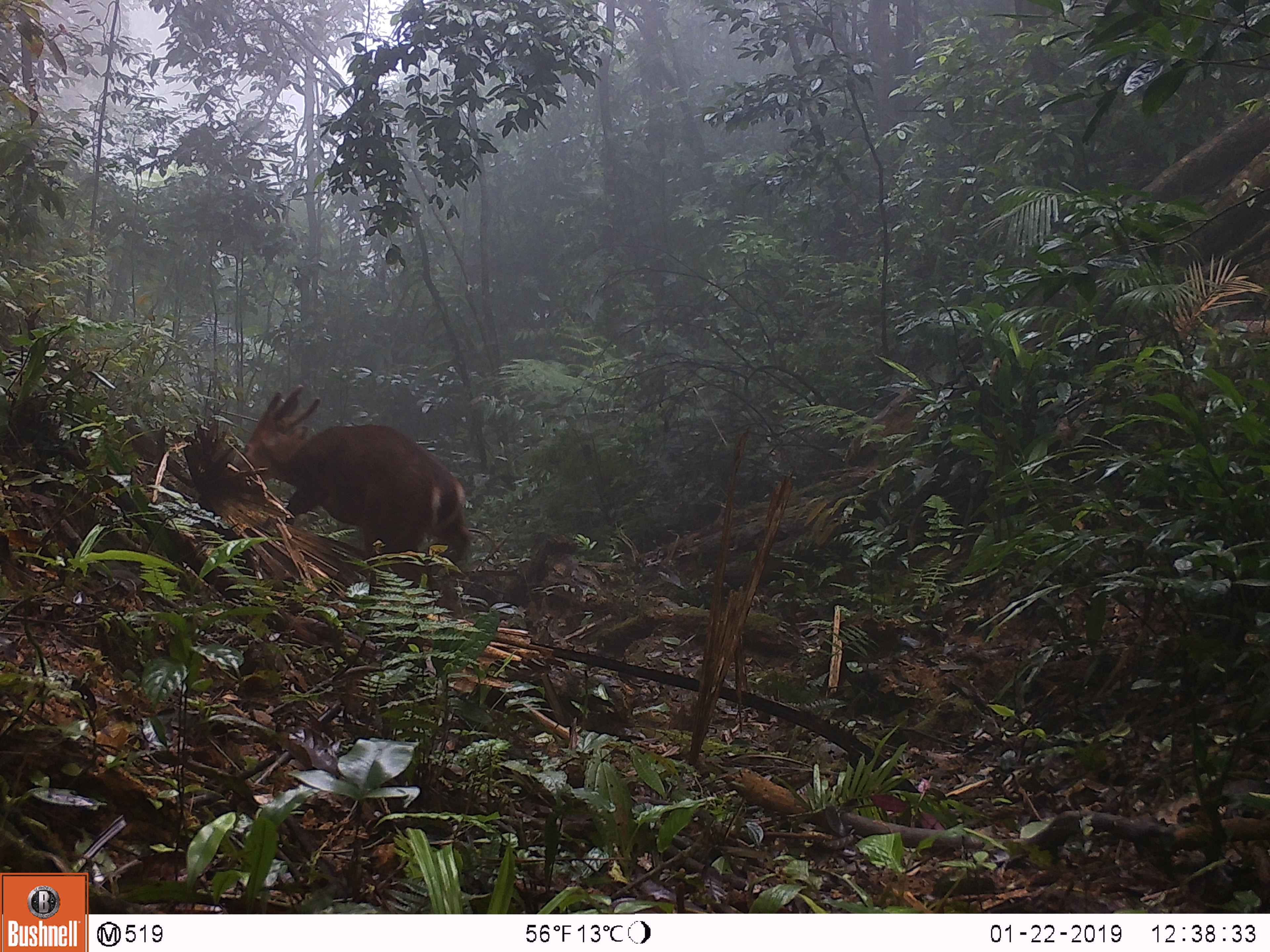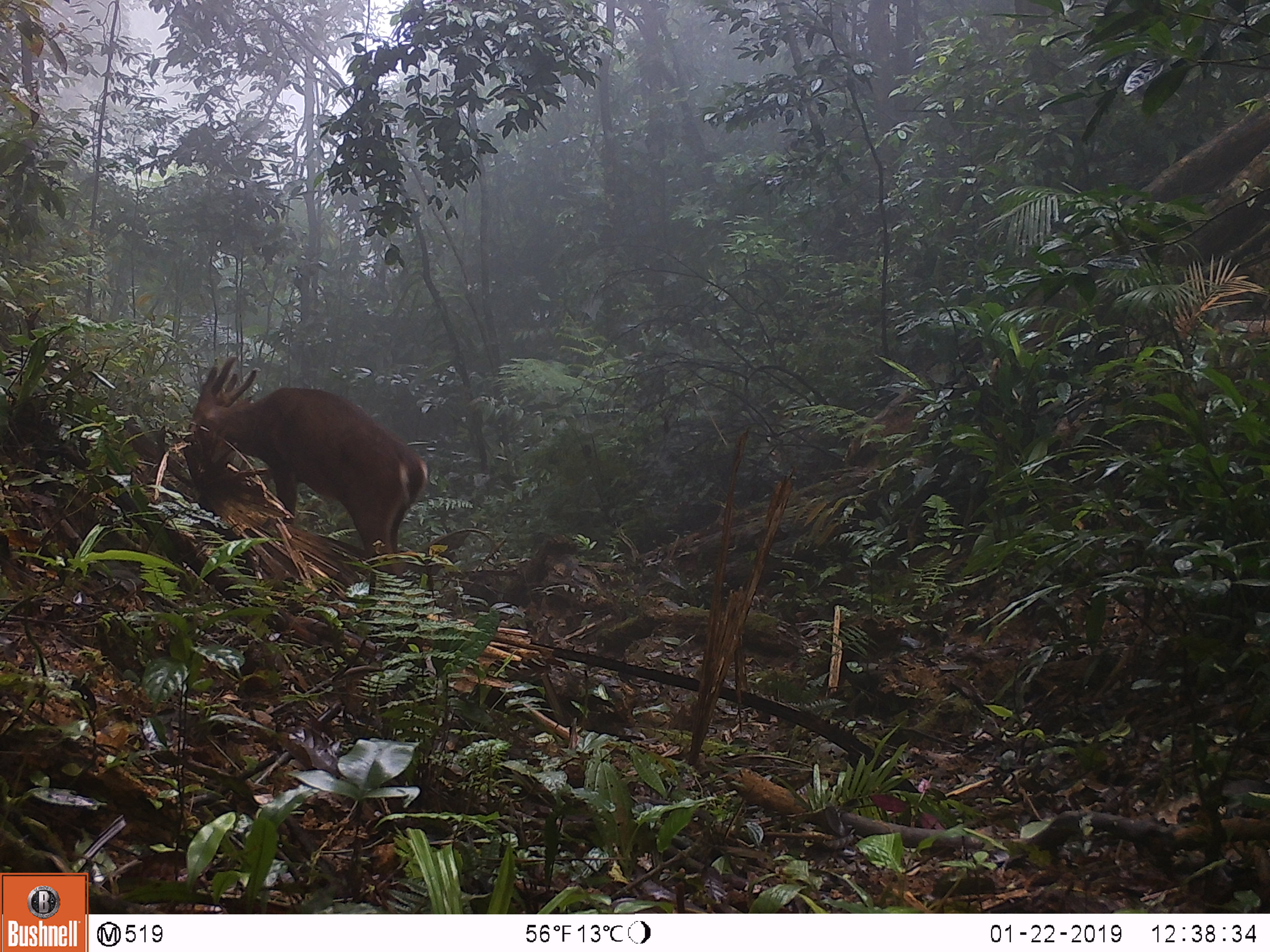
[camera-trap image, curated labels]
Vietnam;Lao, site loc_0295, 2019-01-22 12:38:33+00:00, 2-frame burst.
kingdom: Animalia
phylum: Chordata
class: Mammalia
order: Artiodactyla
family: Cervidae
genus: Muntiacus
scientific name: Muntiacus vuquangensis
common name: large-antlered muntjac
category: large antlered muntjac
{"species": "large antlered muntjac (large-antlered muntjac) (Muntiacus vuquangensis)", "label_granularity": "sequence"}